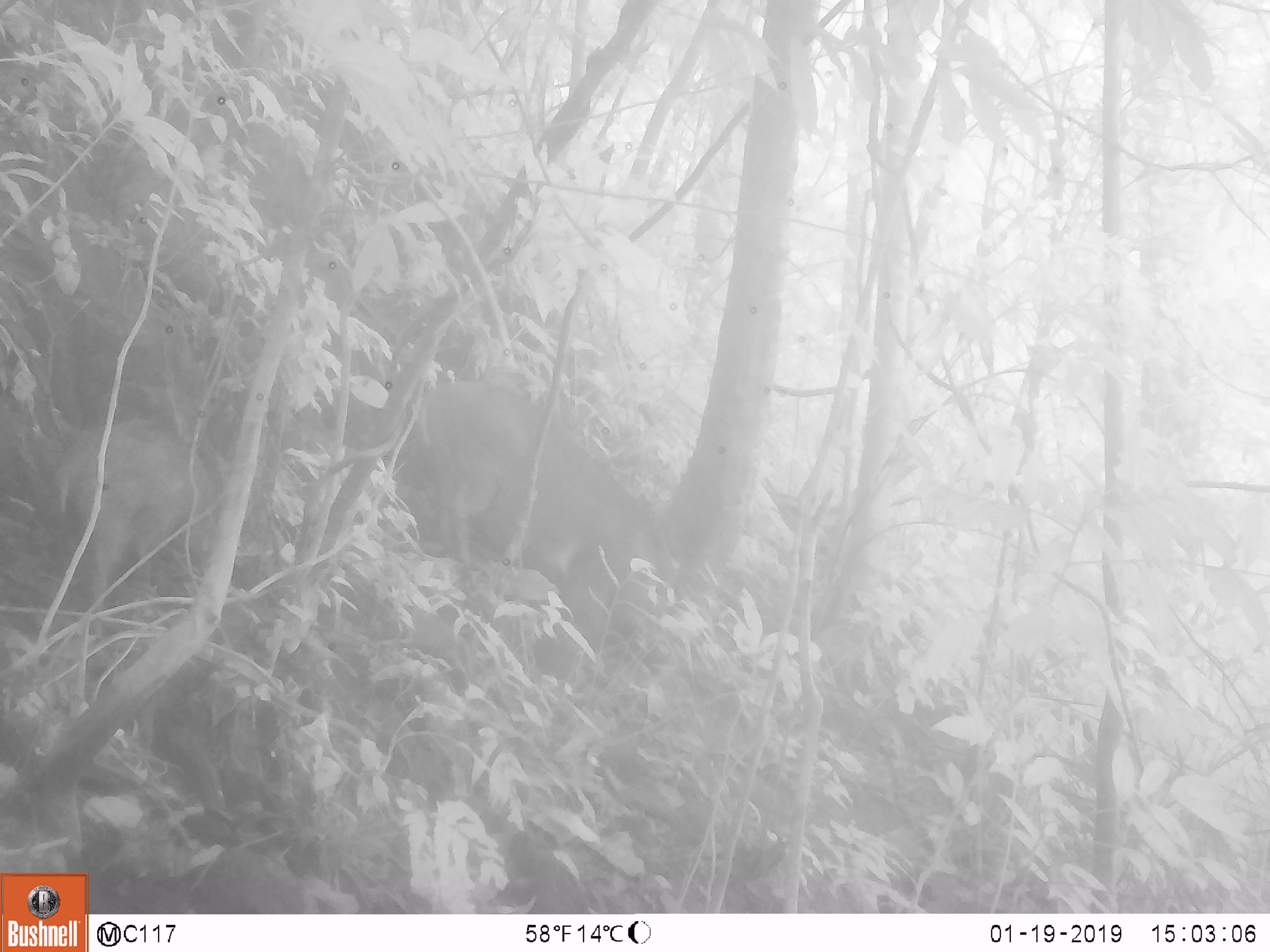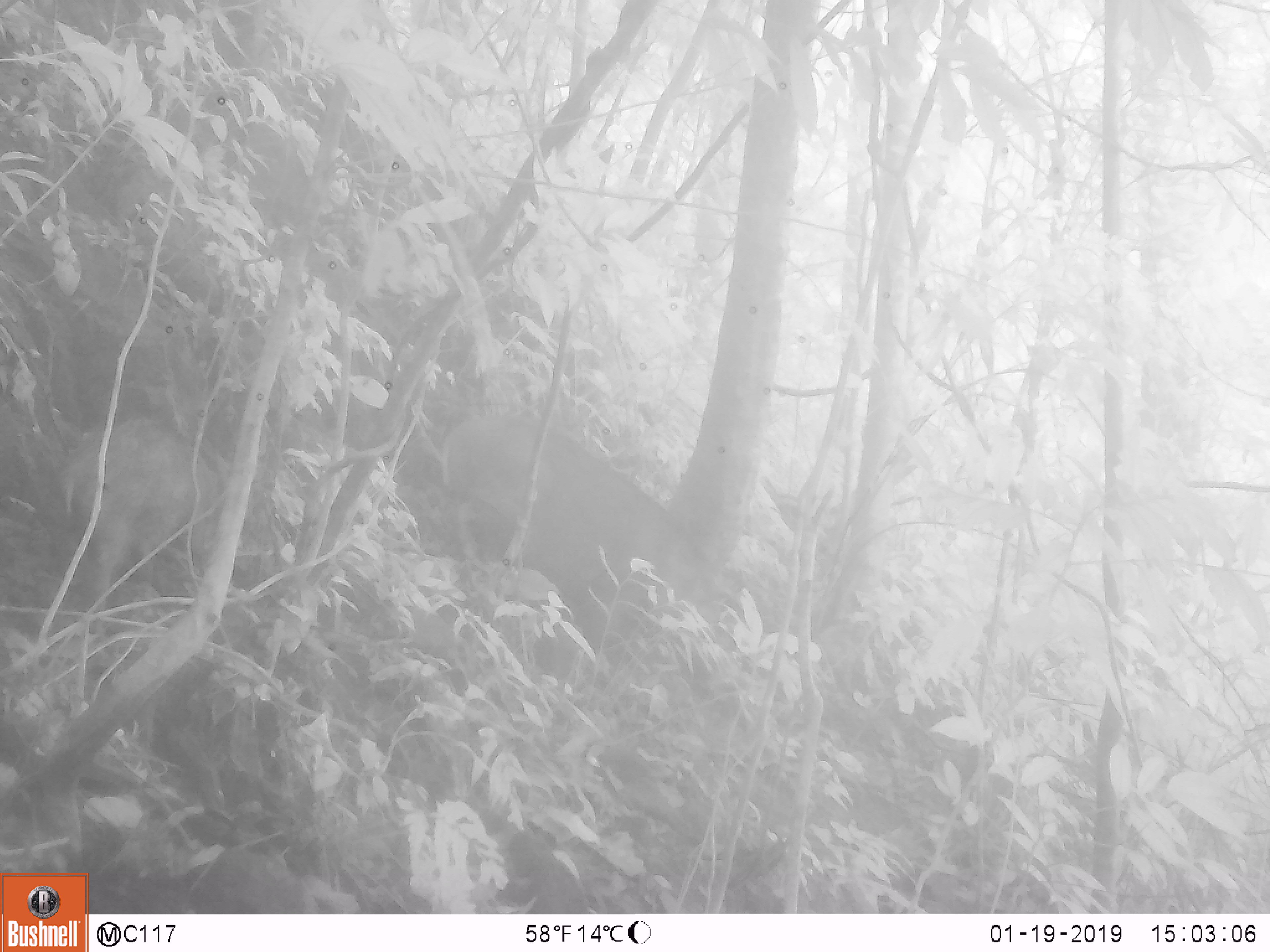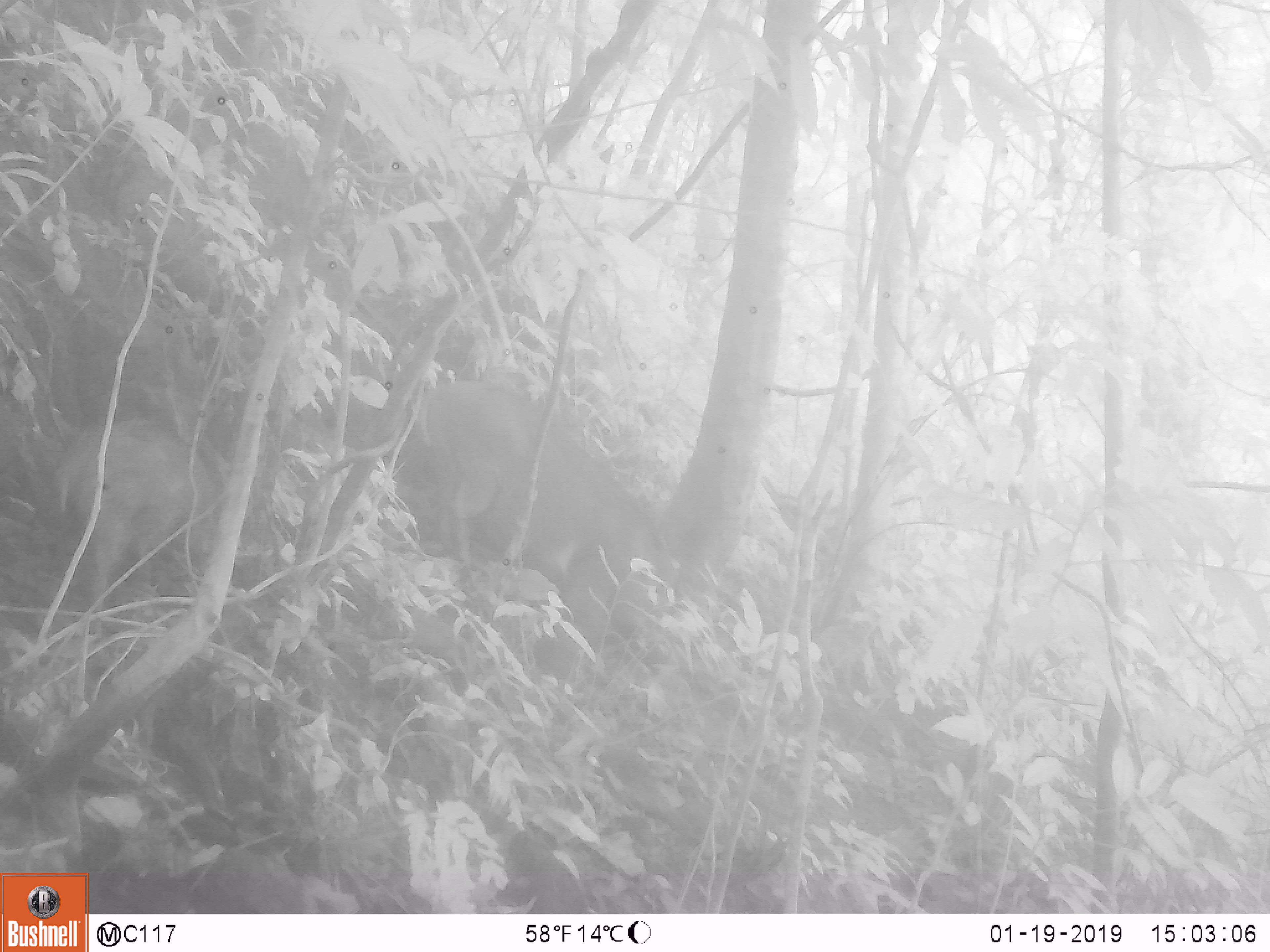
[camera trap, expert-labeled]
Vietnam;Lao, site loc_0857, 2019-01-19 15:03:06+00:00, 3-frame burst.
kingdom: Animalia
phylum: Chordata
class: Mammalia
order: Artiodactyla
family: Suidae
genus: Sus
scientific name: Sus scrofa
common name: eurasian wild pig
Eurasian wild pig (Sus scrofa). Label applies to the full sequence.